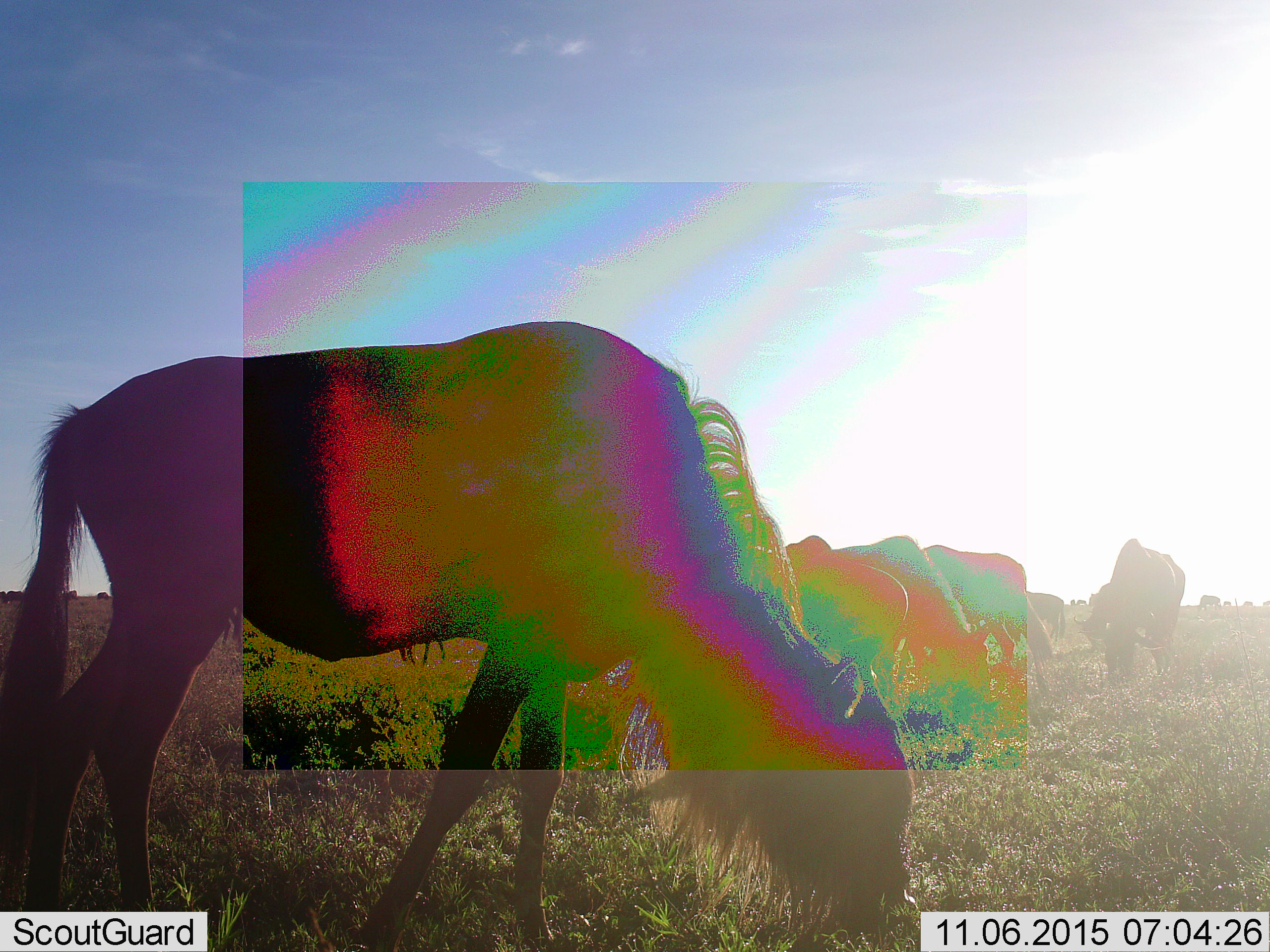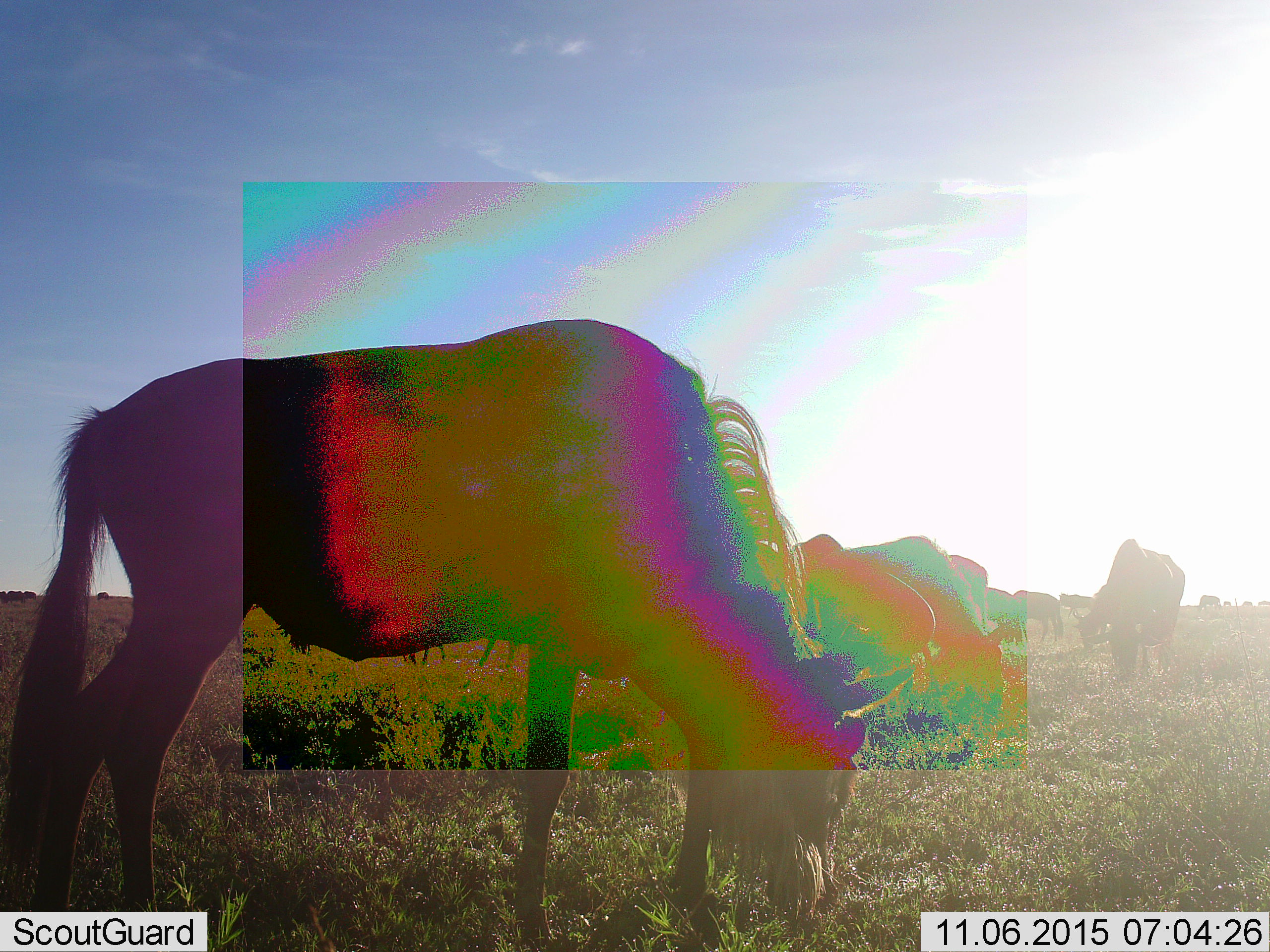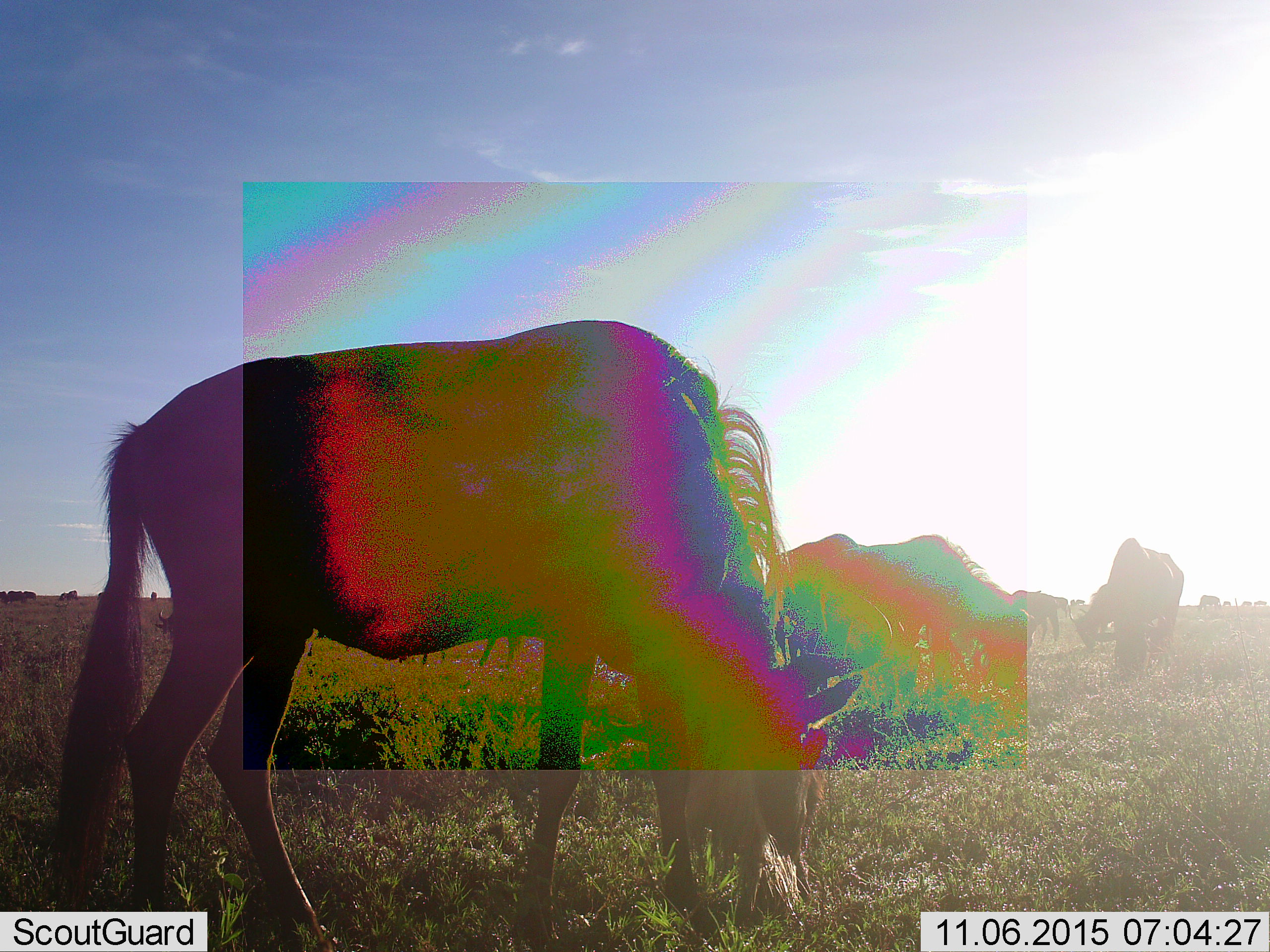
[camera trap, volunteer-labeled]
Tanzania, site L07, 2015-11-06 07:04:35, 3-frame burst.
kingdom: Animalia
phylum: Chordata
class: Mammalia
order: Artiodactyla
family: Bovidae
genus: Connochaetes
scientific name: Connochaetes taurinus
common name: blue wildebeest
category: wildebeest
Wildebeest (blue wildebeest) (Connochaetes taurinus), count 11-50. Behavior (volunteer vote fractions): standing 50%, resting 10%, moving 30%, interacting 0%. Young present (vote fraction): 10%. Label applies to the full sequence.